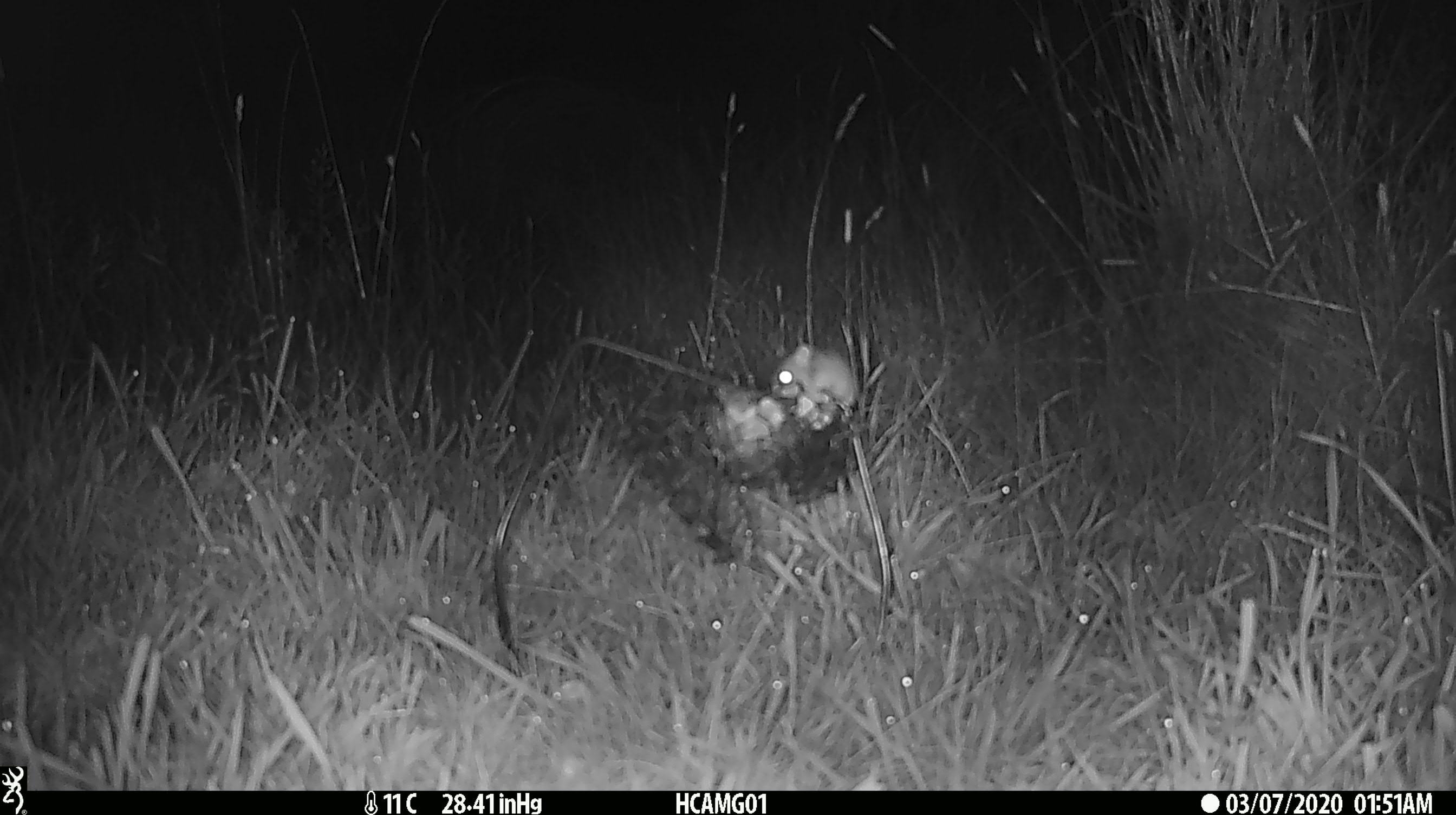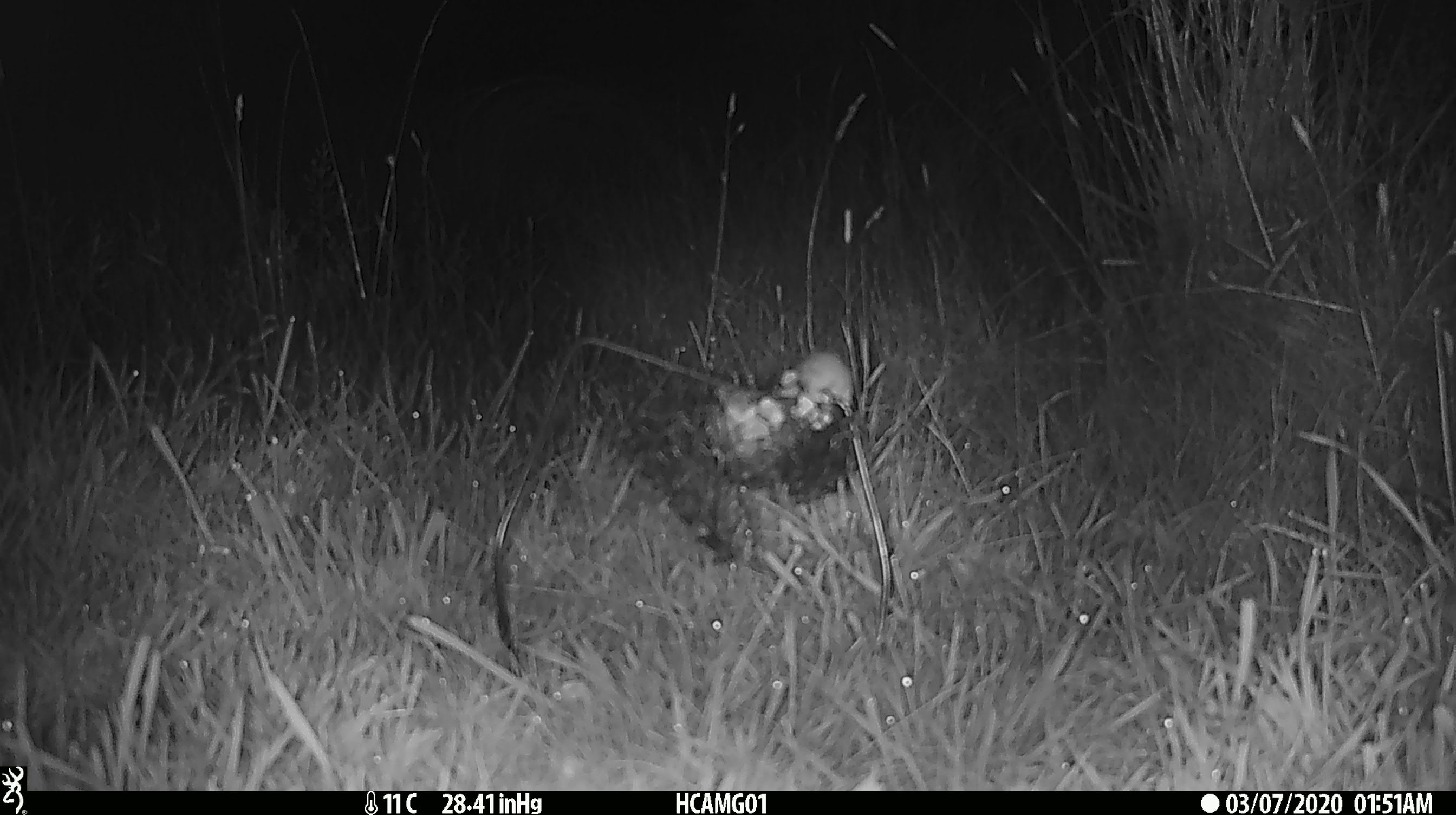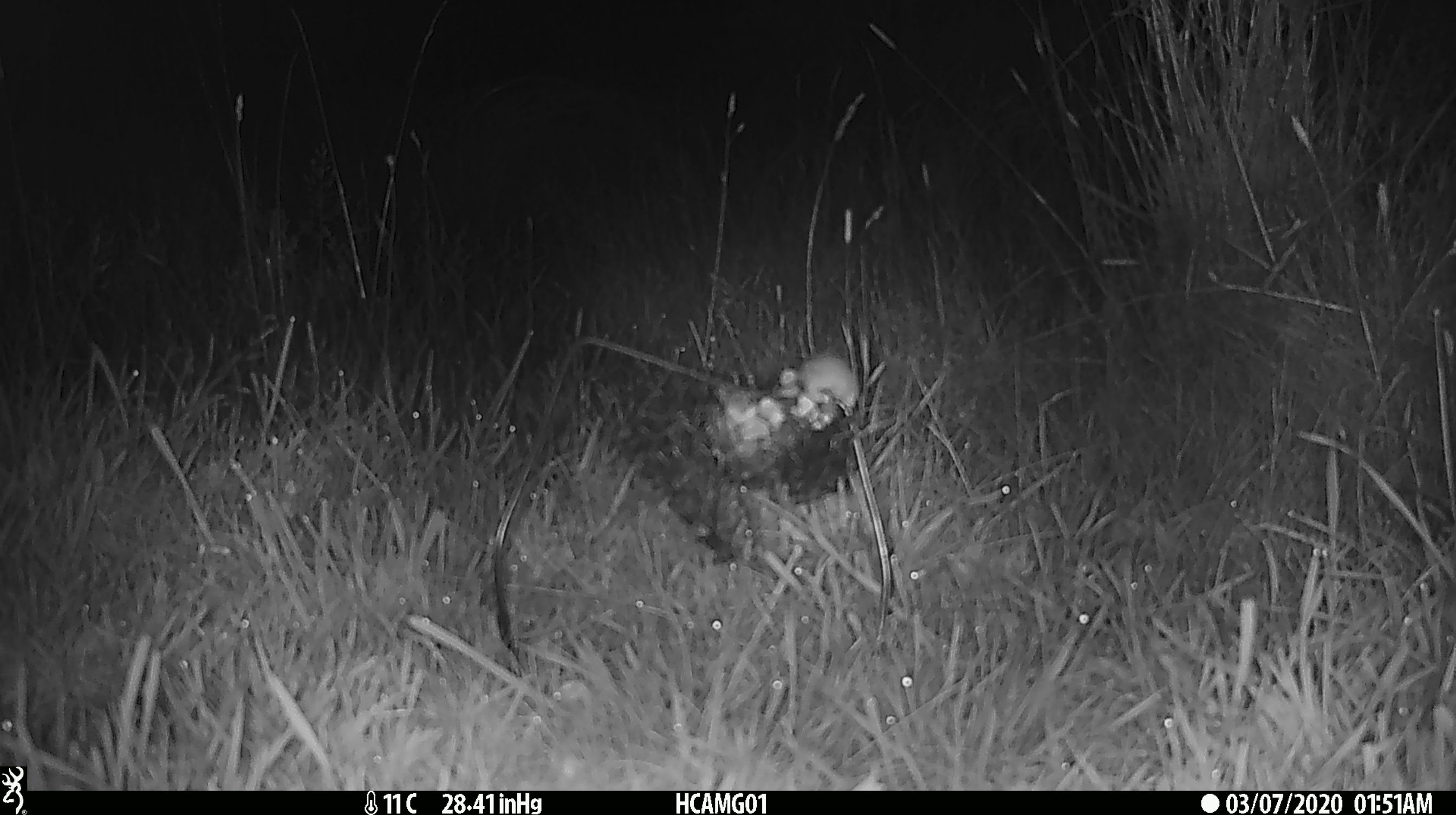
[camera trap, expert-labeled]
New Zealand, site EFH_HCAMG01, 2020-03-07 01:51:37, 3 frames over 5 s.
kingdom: Animalia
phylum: Chordata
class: Mammalia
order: Rodentia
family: Muridae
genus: Mus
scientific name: Mus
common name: mouse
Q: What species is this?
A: Mouse (Mus).